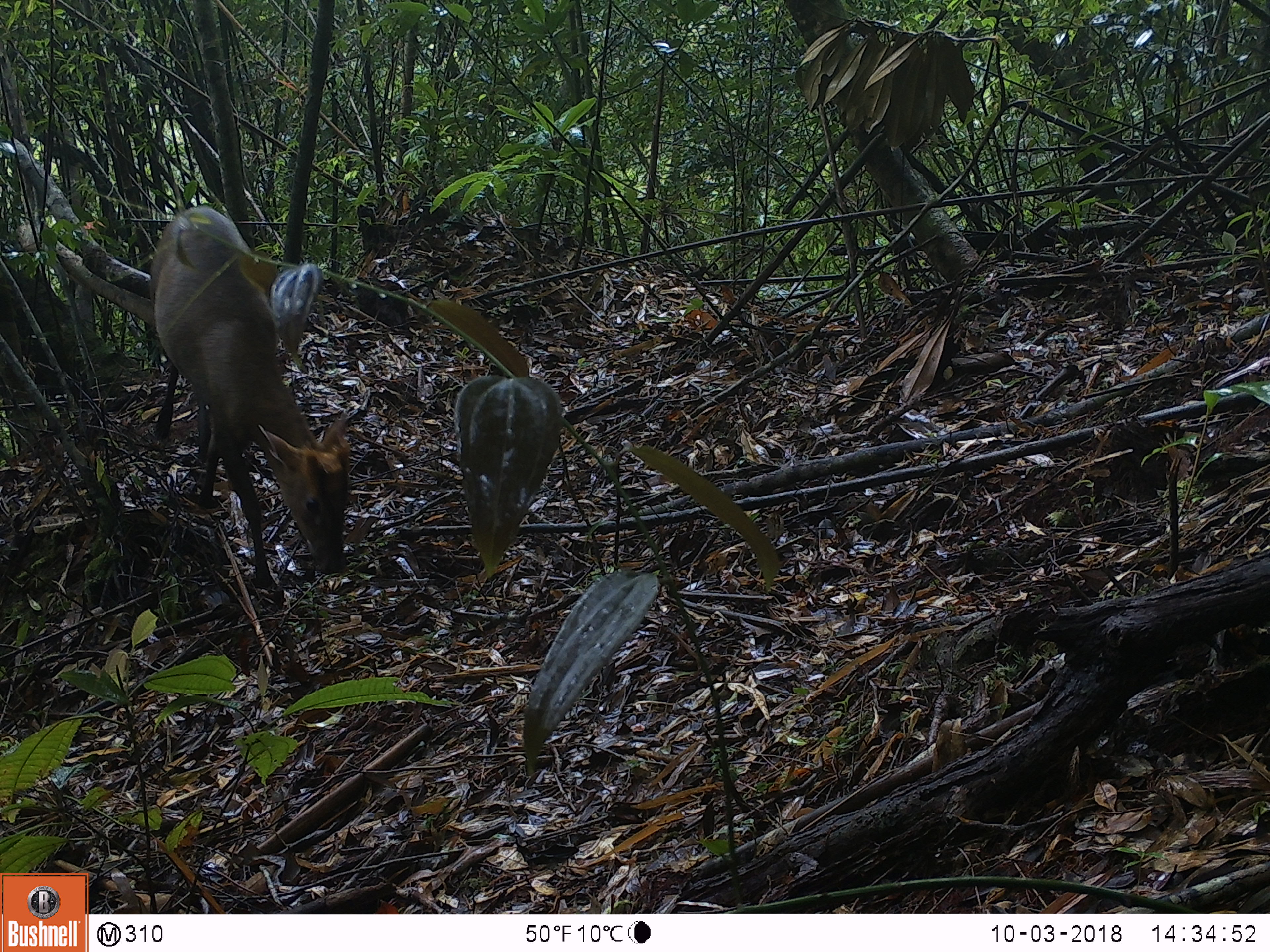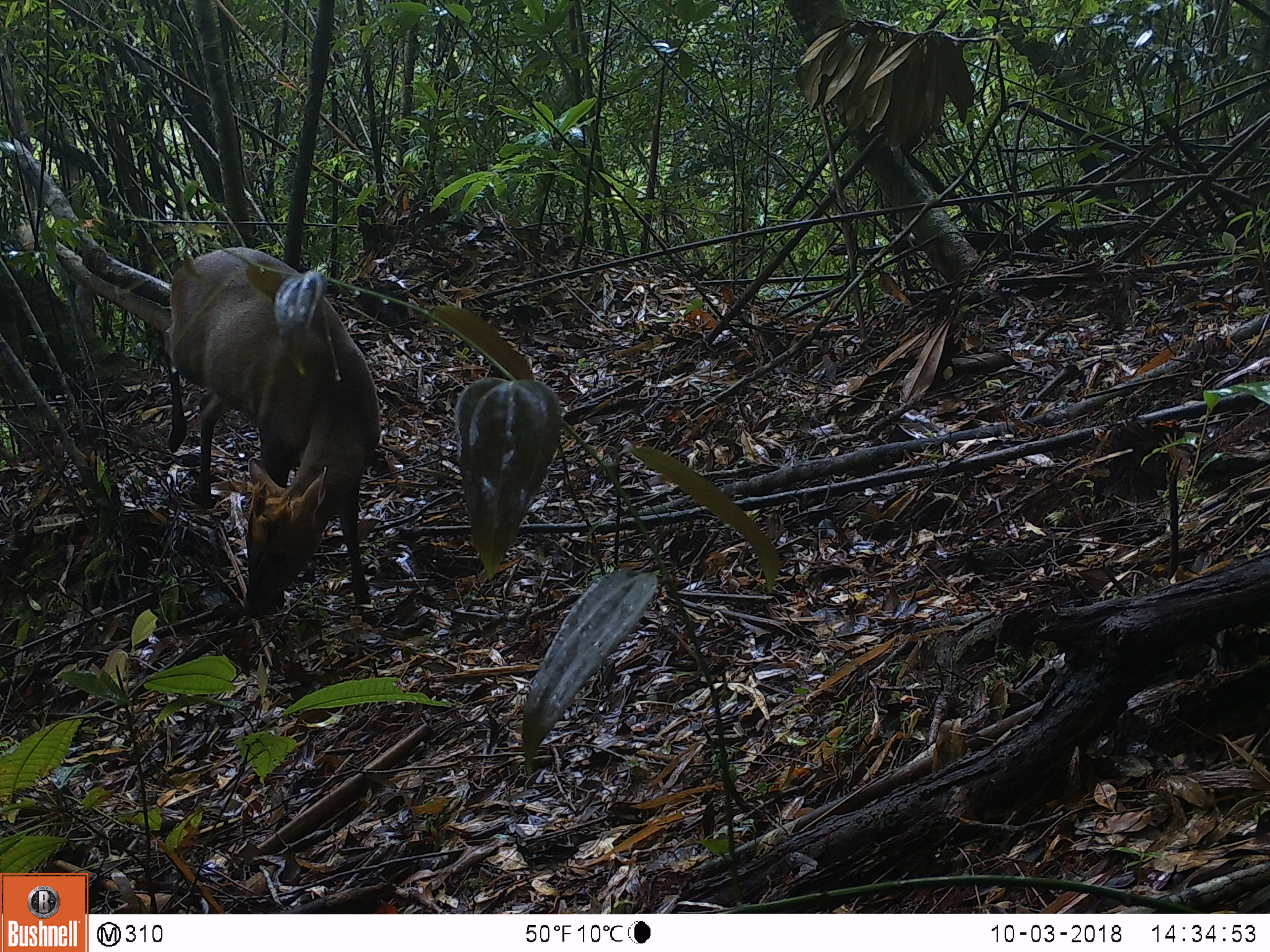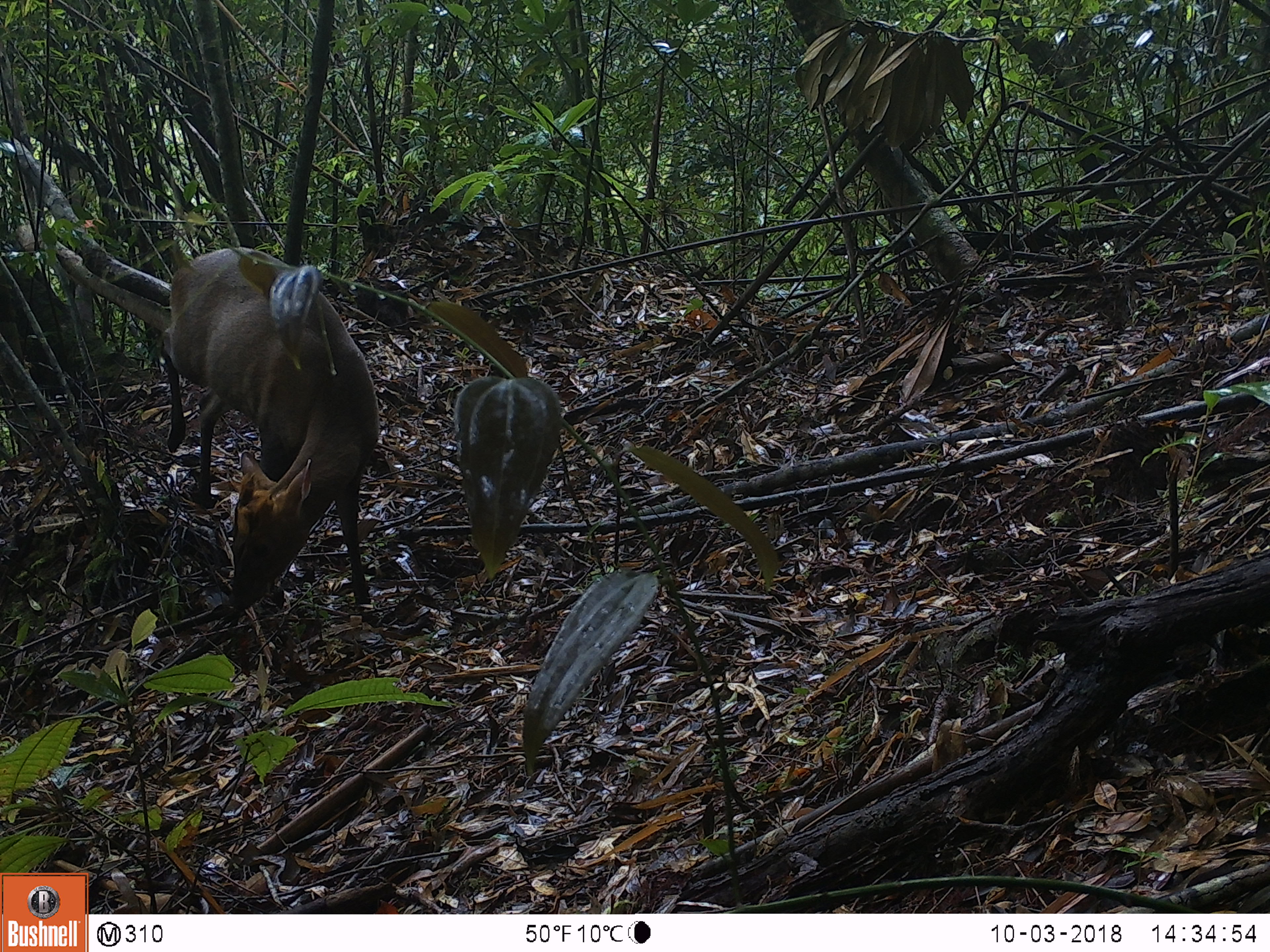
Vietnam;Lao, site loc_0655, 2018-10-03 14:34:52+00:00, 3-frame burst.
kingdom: Animalia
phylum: Chordata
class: Mammalia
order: Artiodactyla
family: Cervidae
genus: Muntiacus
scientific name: Muntiacus rooseveltorum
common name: roosevelt's muntjac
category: roosevelts muntjac group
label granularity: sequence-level